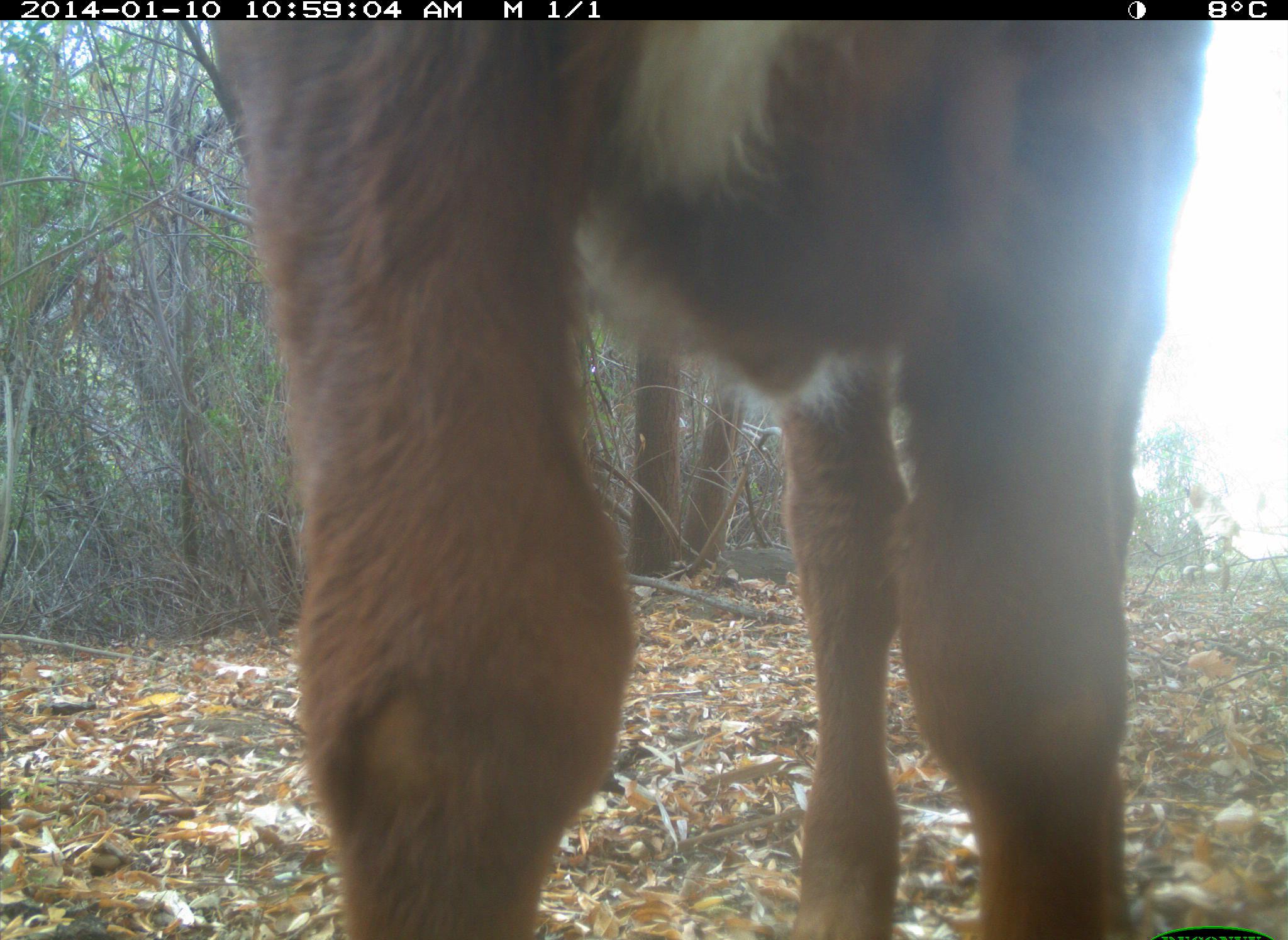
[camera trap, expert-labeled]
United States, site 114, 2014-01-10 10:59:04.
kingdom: Animalia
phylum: Chordata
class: Mammalia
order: Artiodactyla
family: Bovidae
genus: Bos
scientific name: Bos taurus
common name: cow